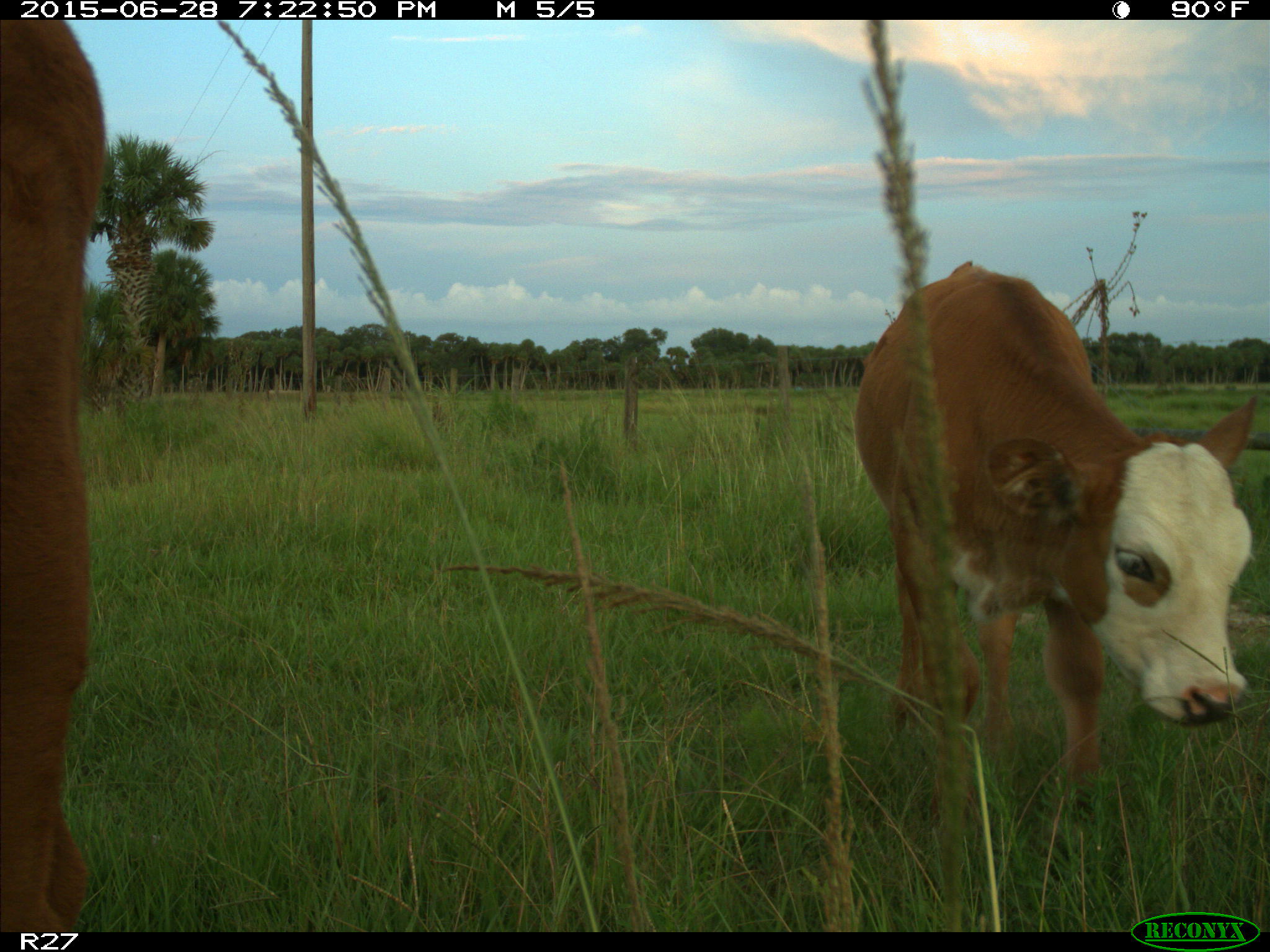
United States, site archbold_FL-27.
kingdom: Animalia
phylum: Chordata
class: Mammalia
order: Artiodactyla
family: Bovidae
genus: Bos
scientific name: Bos taurus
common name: domestic cow